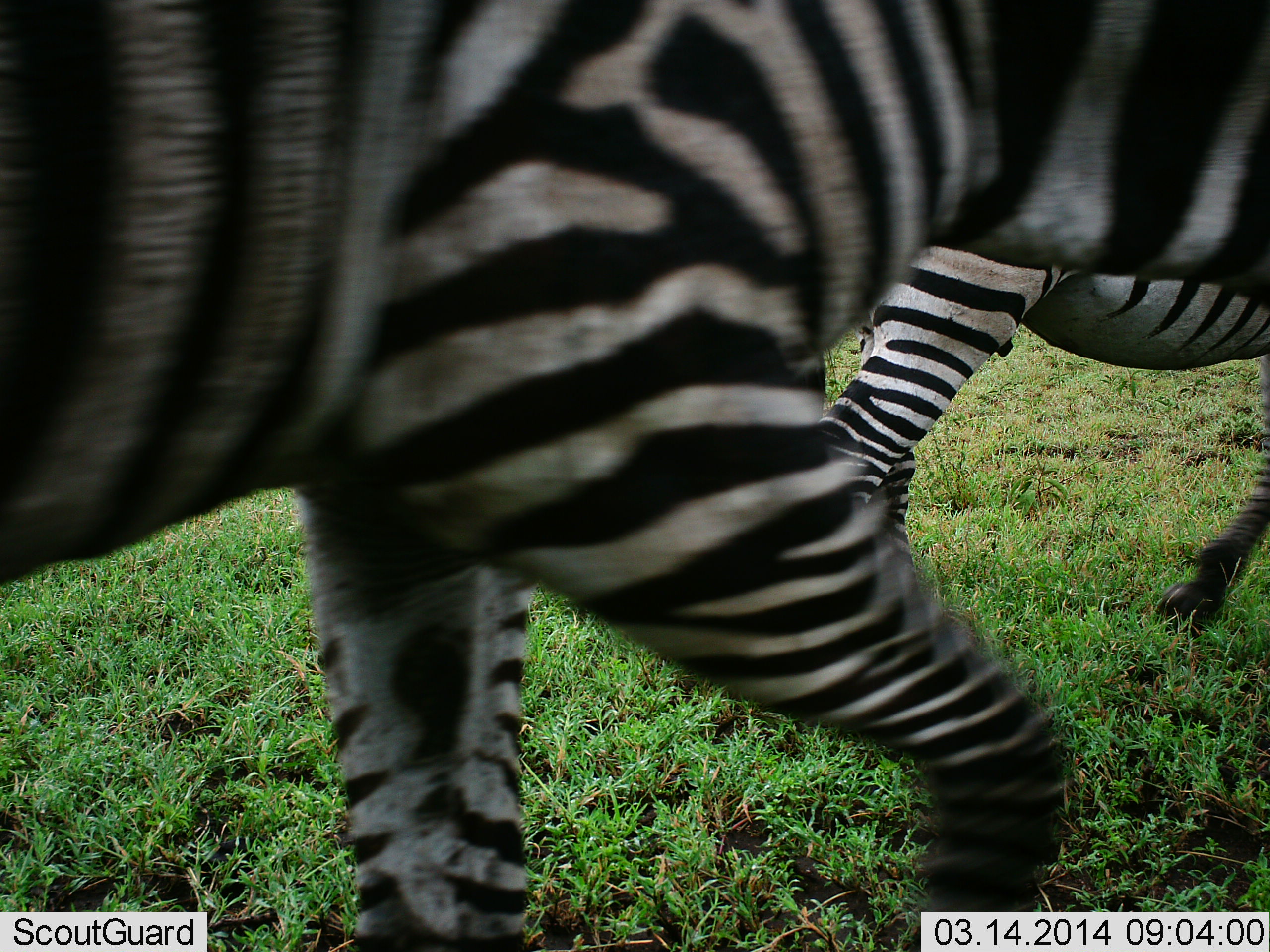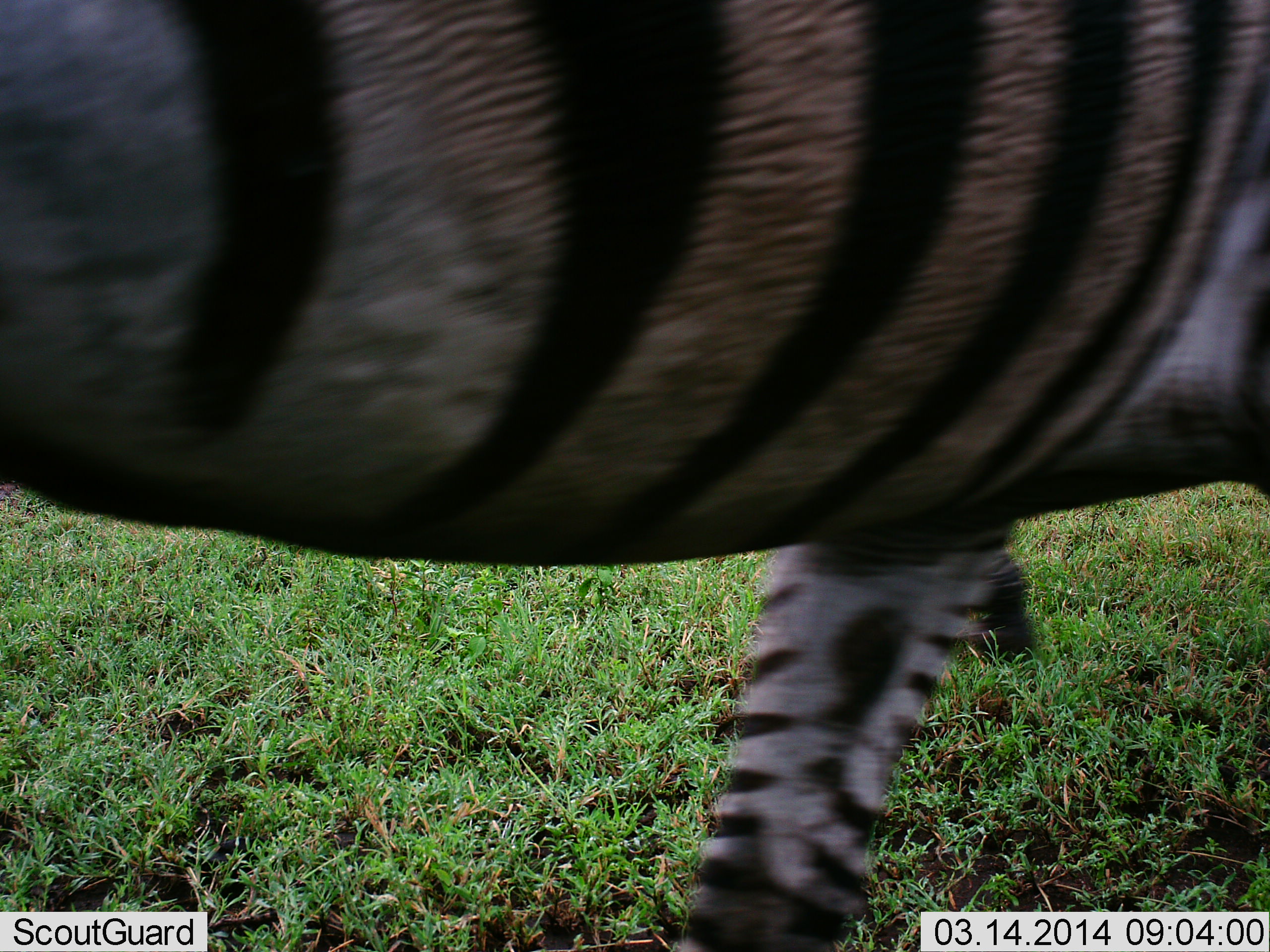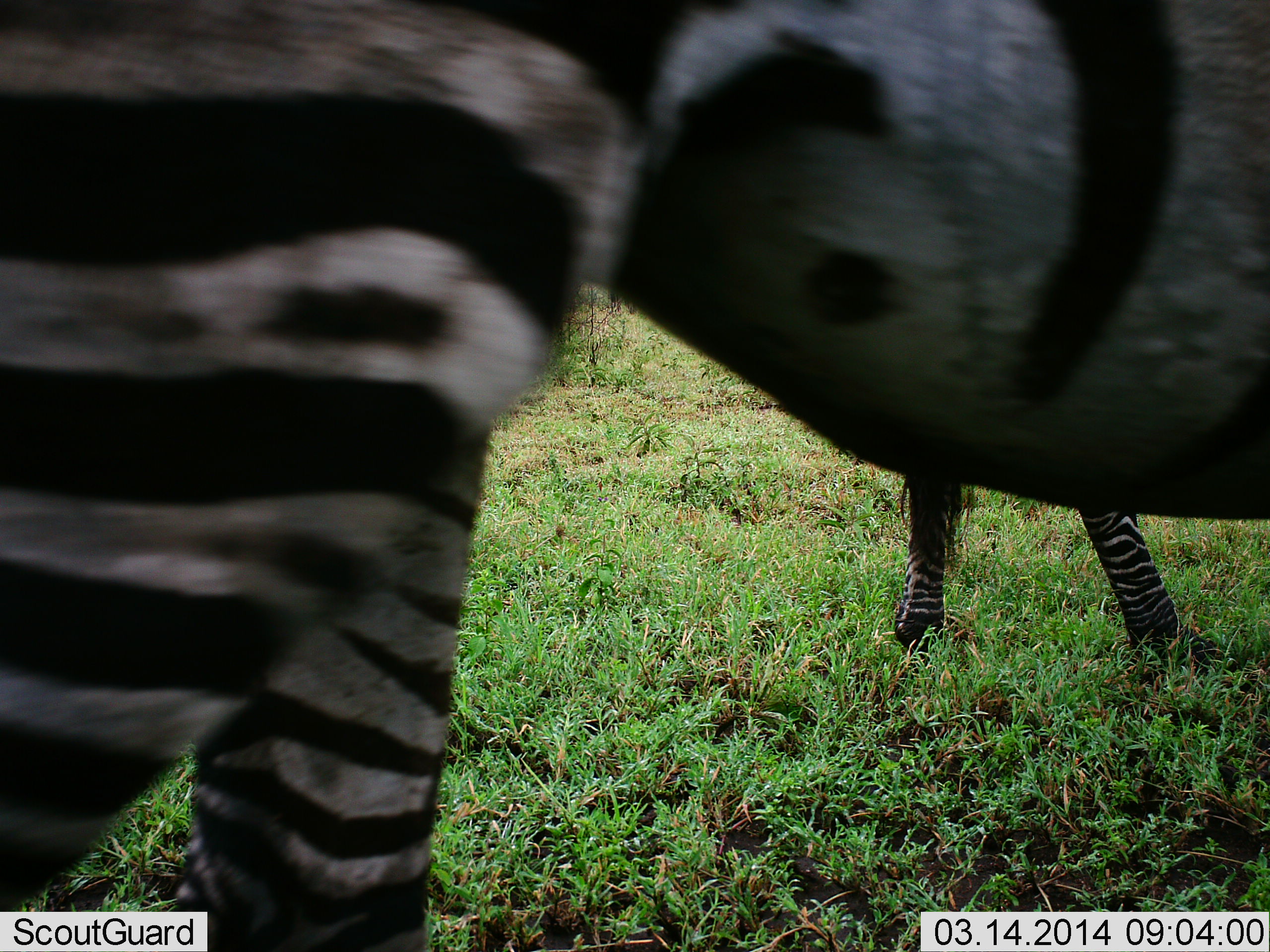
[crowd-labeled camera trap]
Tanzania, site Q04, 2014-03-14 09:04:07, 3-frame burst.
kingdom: Animalia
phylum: Chordata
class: Mammalia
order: Perissodactyla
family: Equidae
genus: Equus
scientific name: Equus quagga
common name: plains zebra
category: zebra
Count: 2.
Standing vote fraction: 6%.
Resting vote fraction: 0%.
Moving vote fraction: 97%.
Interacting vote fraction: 0%.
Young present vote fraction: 0%.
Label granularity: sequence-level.